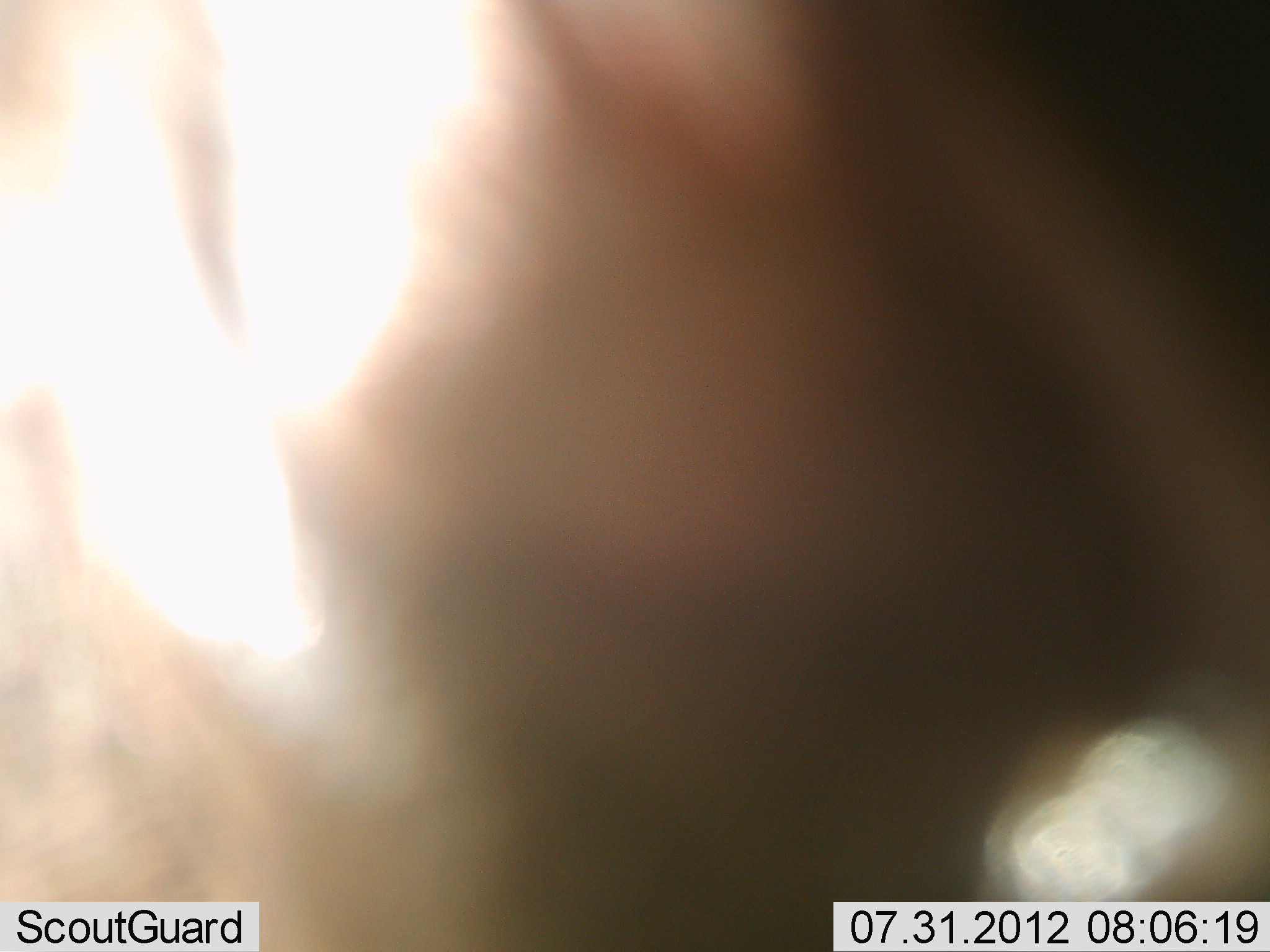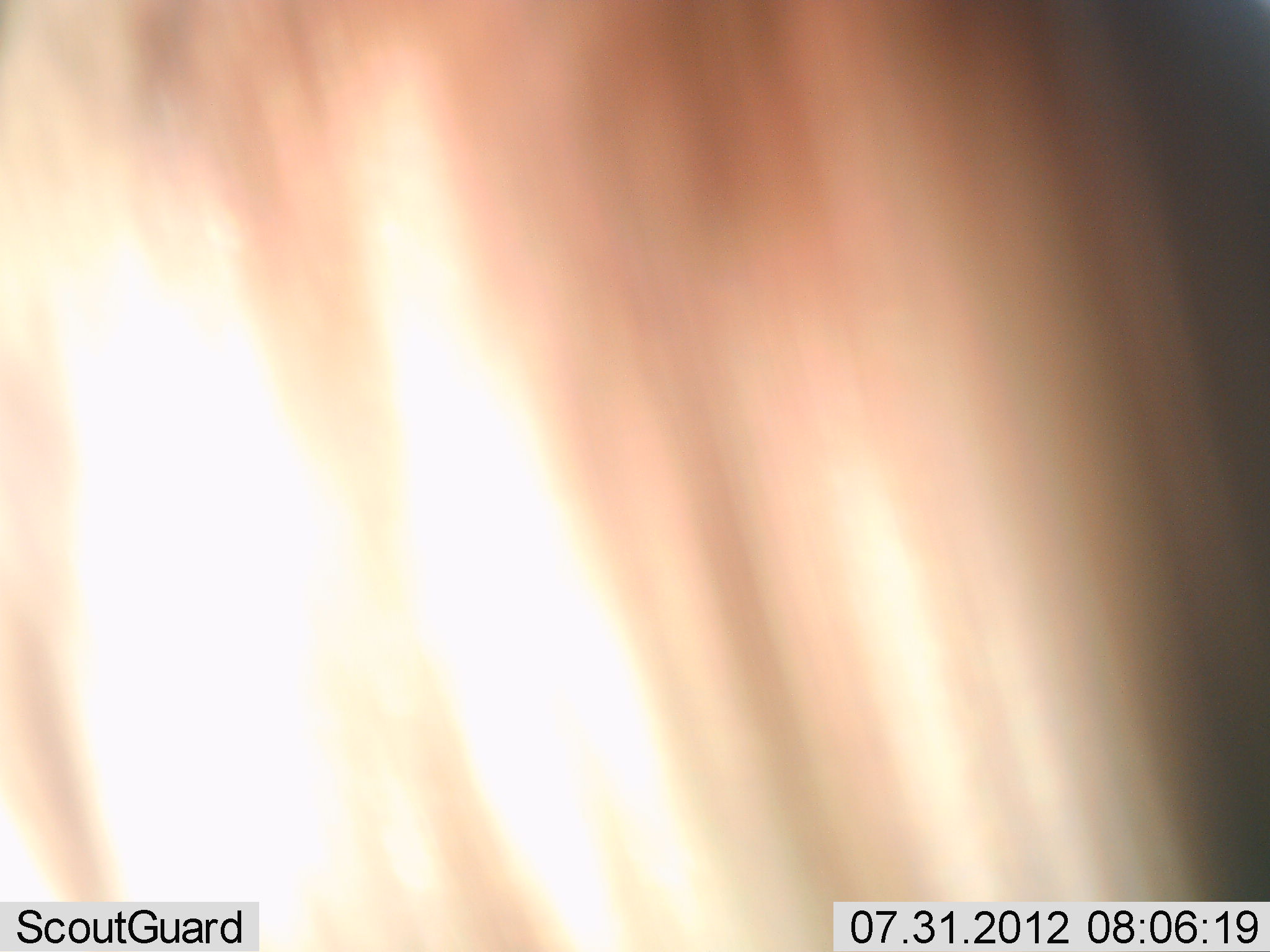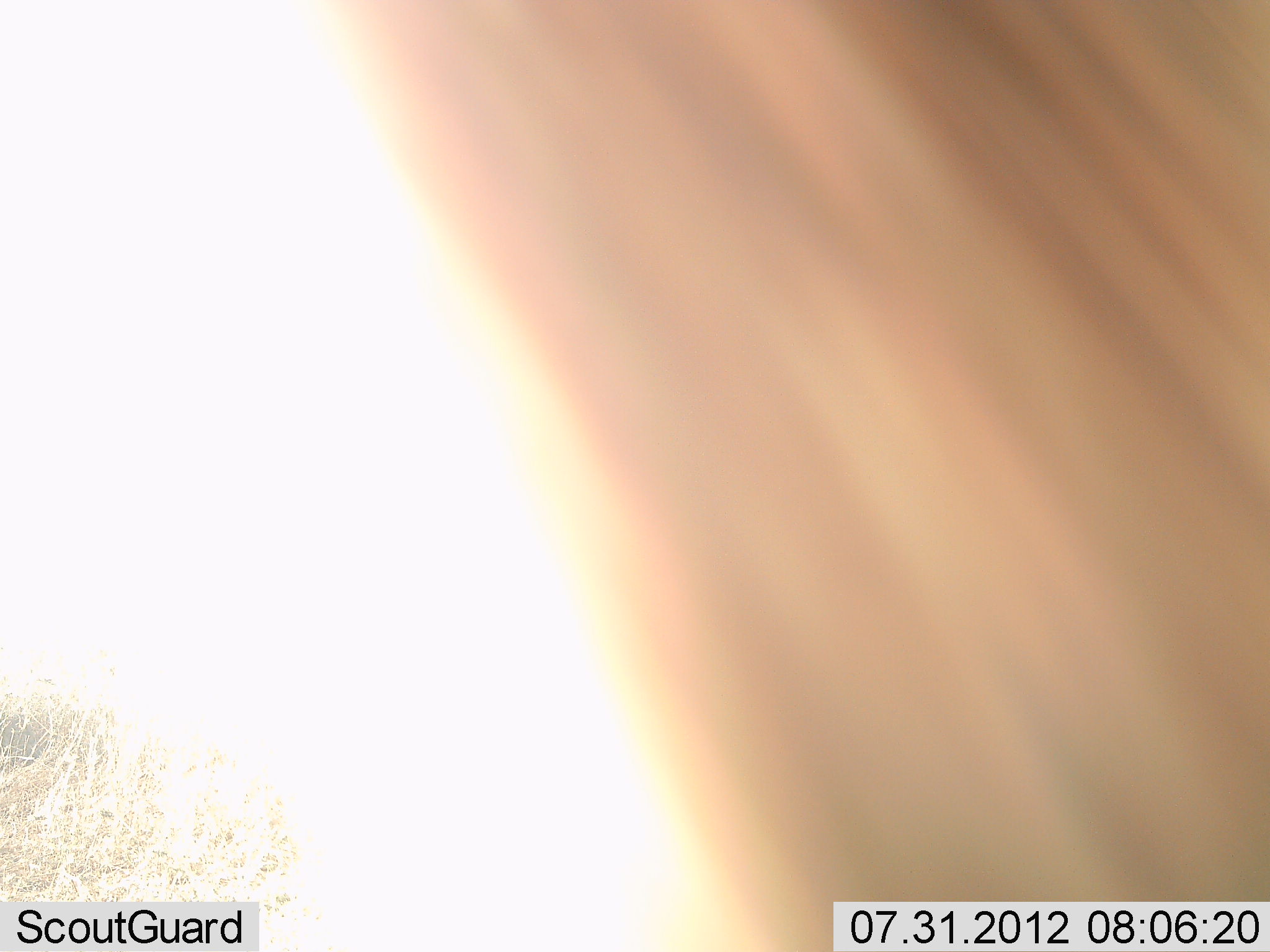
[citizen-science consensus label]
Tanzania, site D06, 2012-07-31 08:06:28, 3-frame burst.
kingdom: Animalia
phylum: Chordata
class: Mammalia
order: Artiodactyla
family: Bovidae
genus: Connochaetes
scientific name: Connochaetes taurinus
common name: blue wildebeest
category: wildebeest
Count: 1.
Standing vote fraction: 75%.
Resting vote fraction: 0%.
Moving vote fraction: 25%.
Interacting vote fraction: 0%.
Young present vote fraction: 0%.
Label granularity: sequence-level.